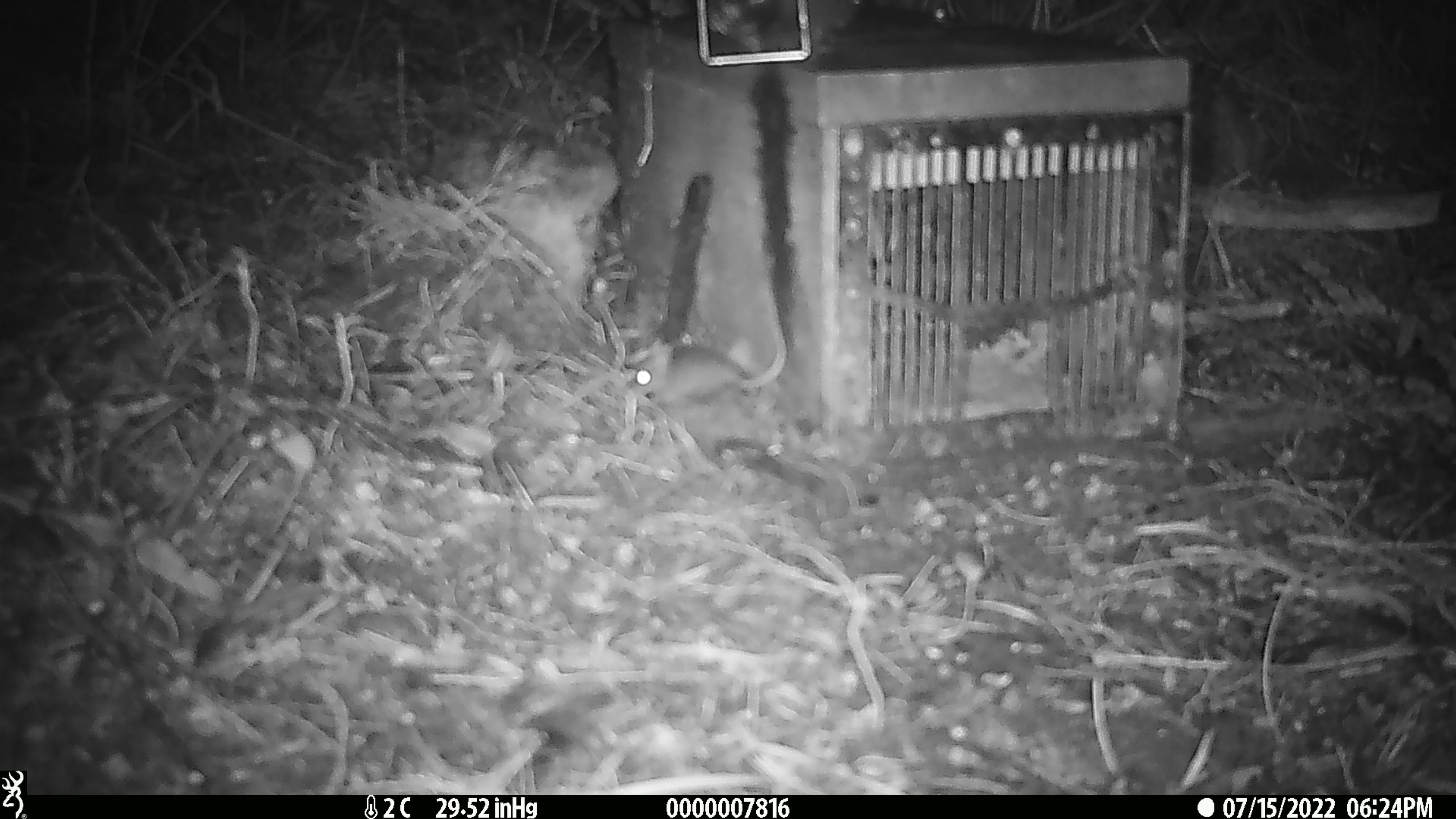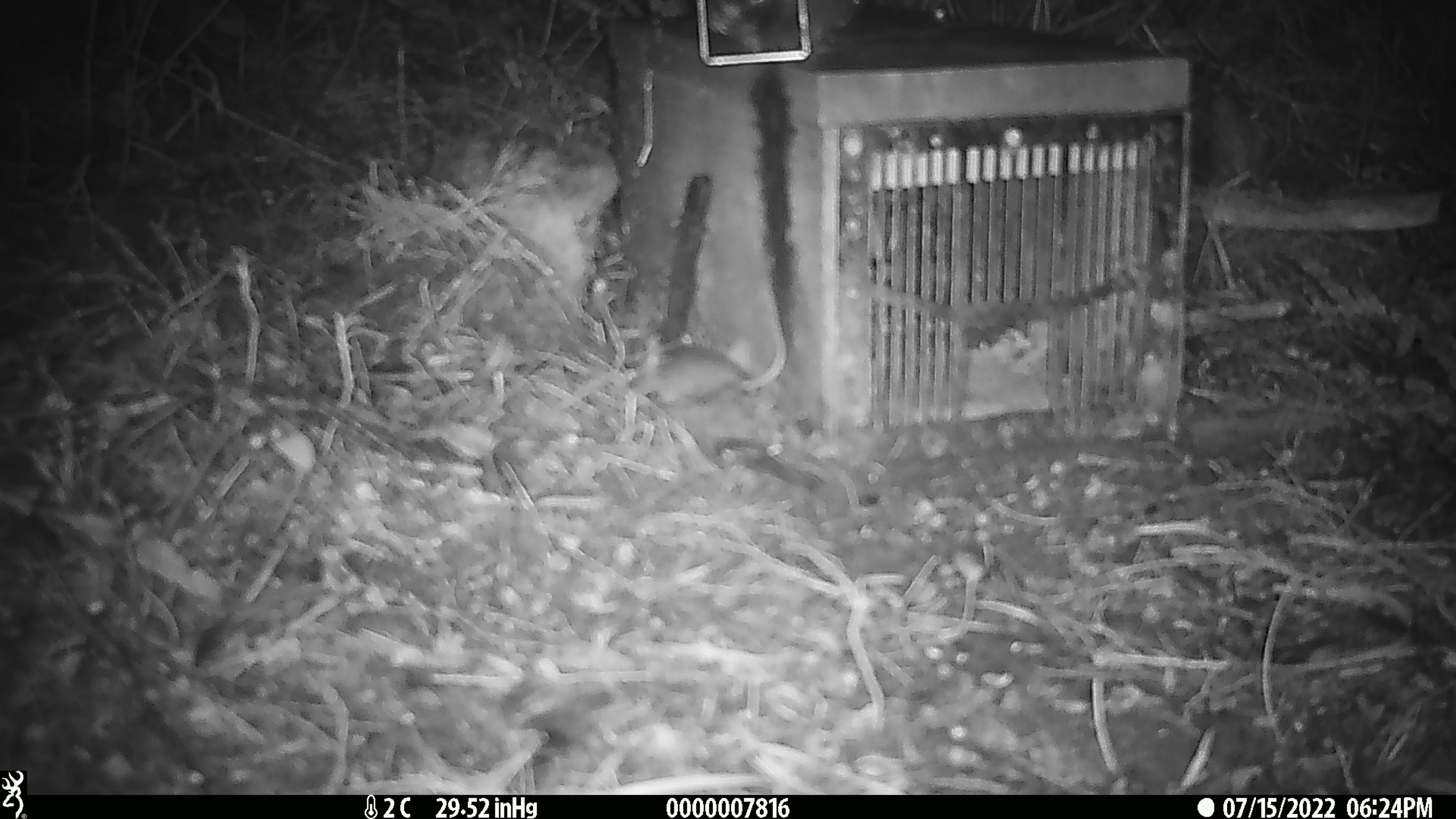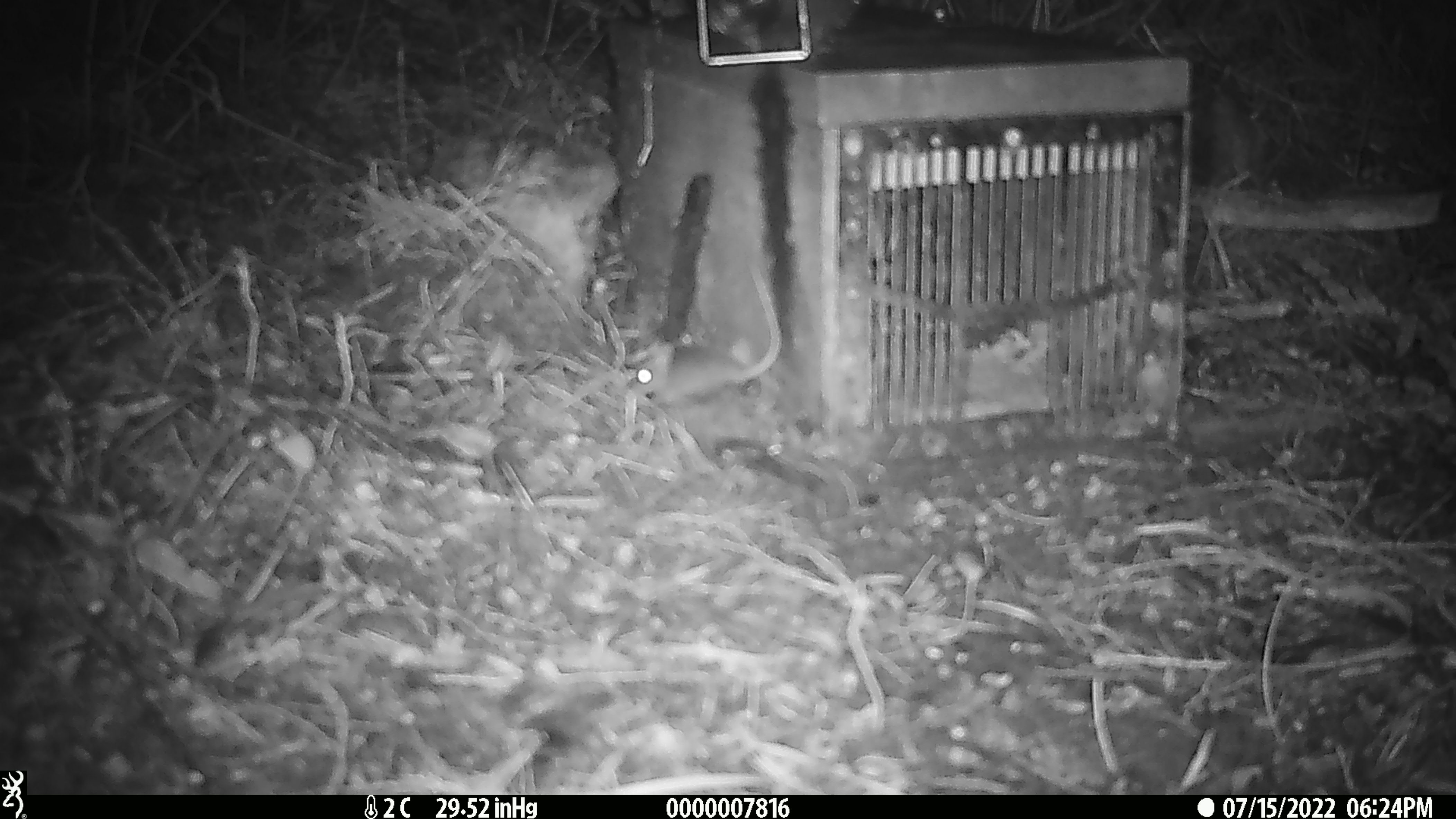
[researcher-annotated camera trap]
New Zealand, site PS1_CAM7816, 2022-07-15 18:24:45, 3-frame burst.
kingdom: Animalia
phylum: Chordata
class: Mammalia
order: Rodentia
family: Muridae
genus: Mus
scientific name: Mus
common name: mouse